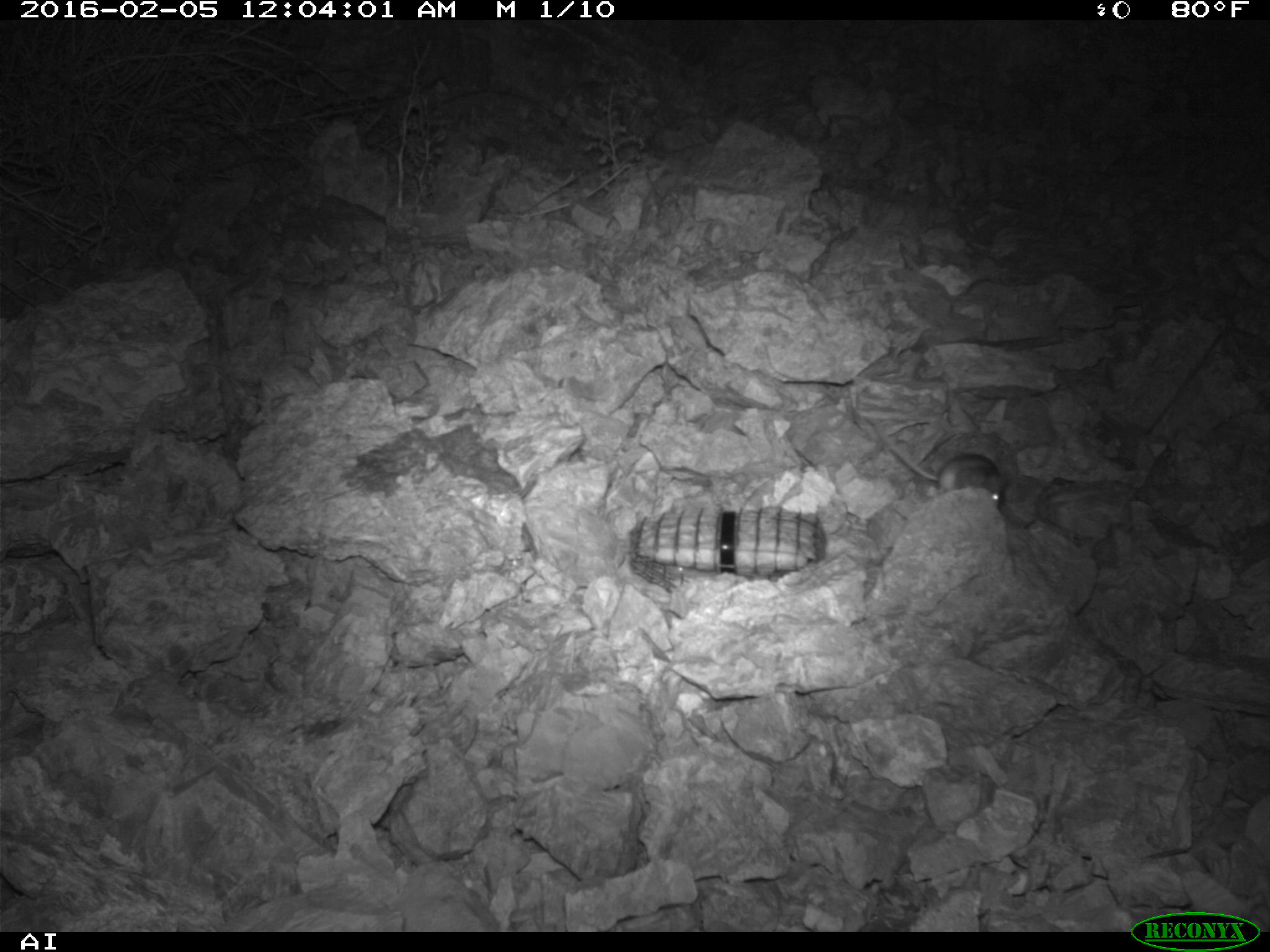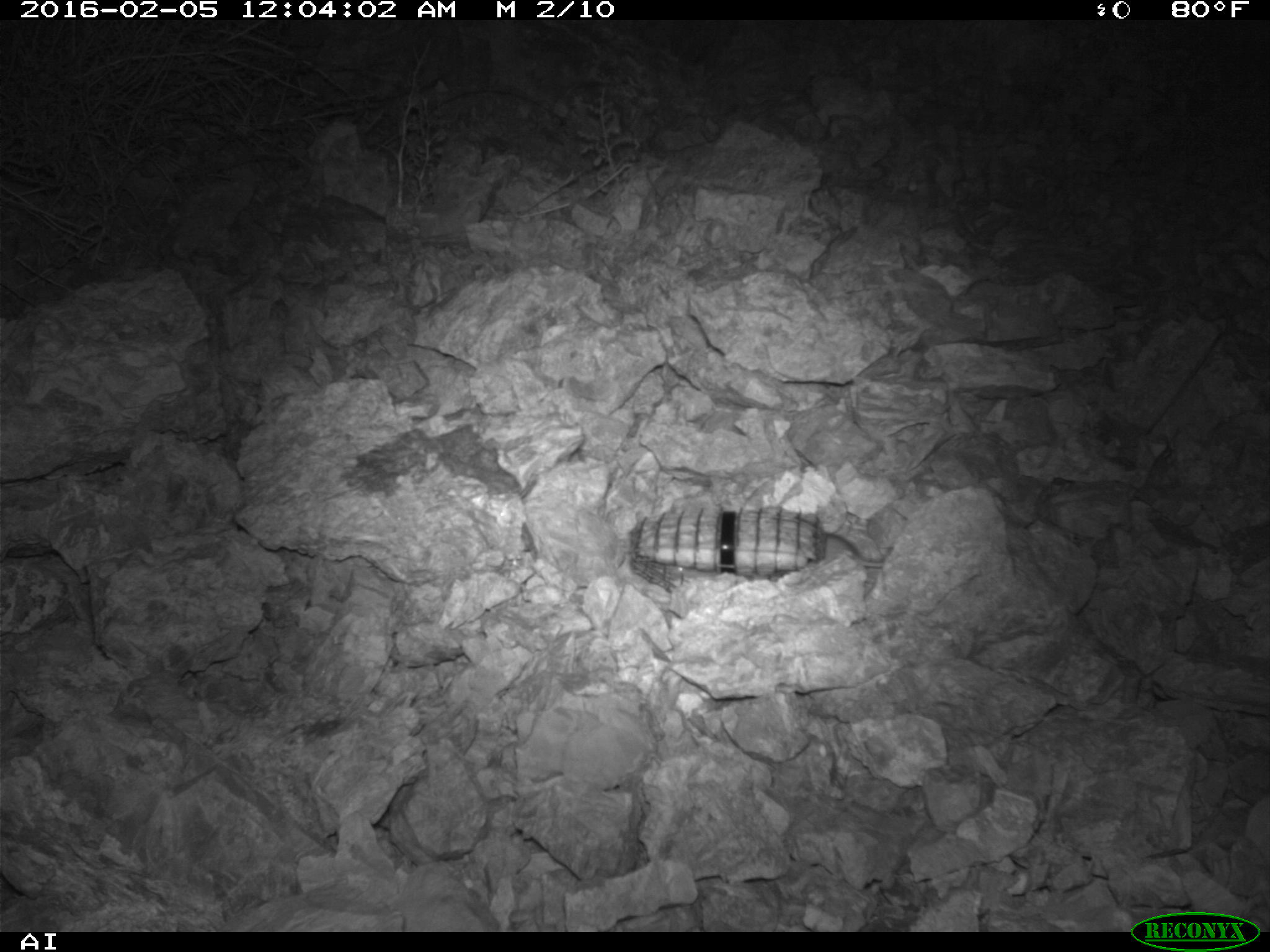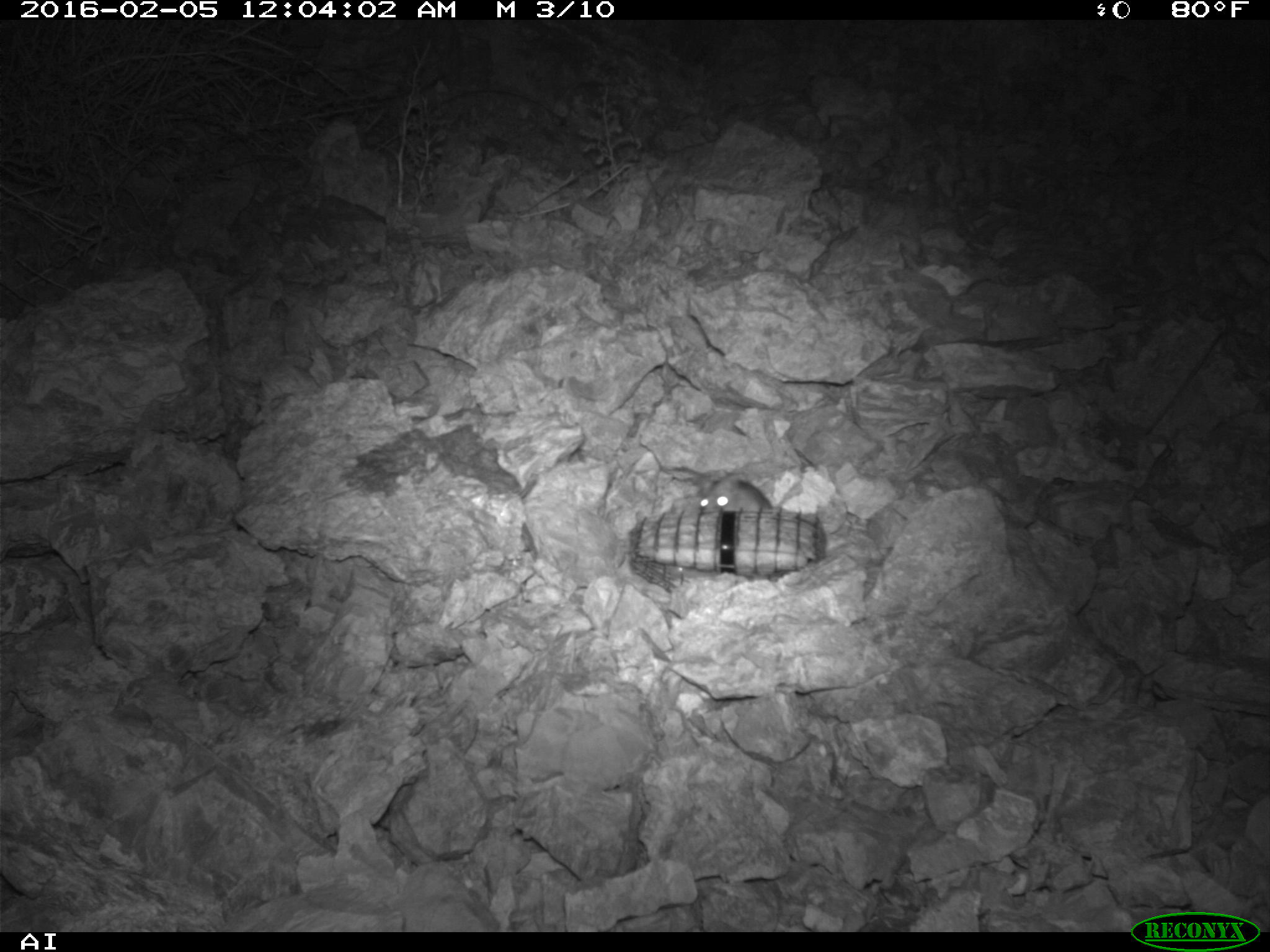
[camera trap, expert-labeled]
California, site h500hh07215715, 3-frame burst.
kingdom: Animalia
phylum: Chordata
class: Mammalia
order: Rodentia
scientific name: Rodentia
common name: rodent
Rodent (Rodentia).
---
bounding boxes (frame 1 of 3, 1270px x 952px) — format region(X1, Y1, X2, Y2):
rodent: region(883, 432, 1003, 507)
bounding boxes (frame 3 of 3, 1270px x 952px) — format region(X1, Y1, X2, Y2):
rodent: region(696, 472, 772, 512)